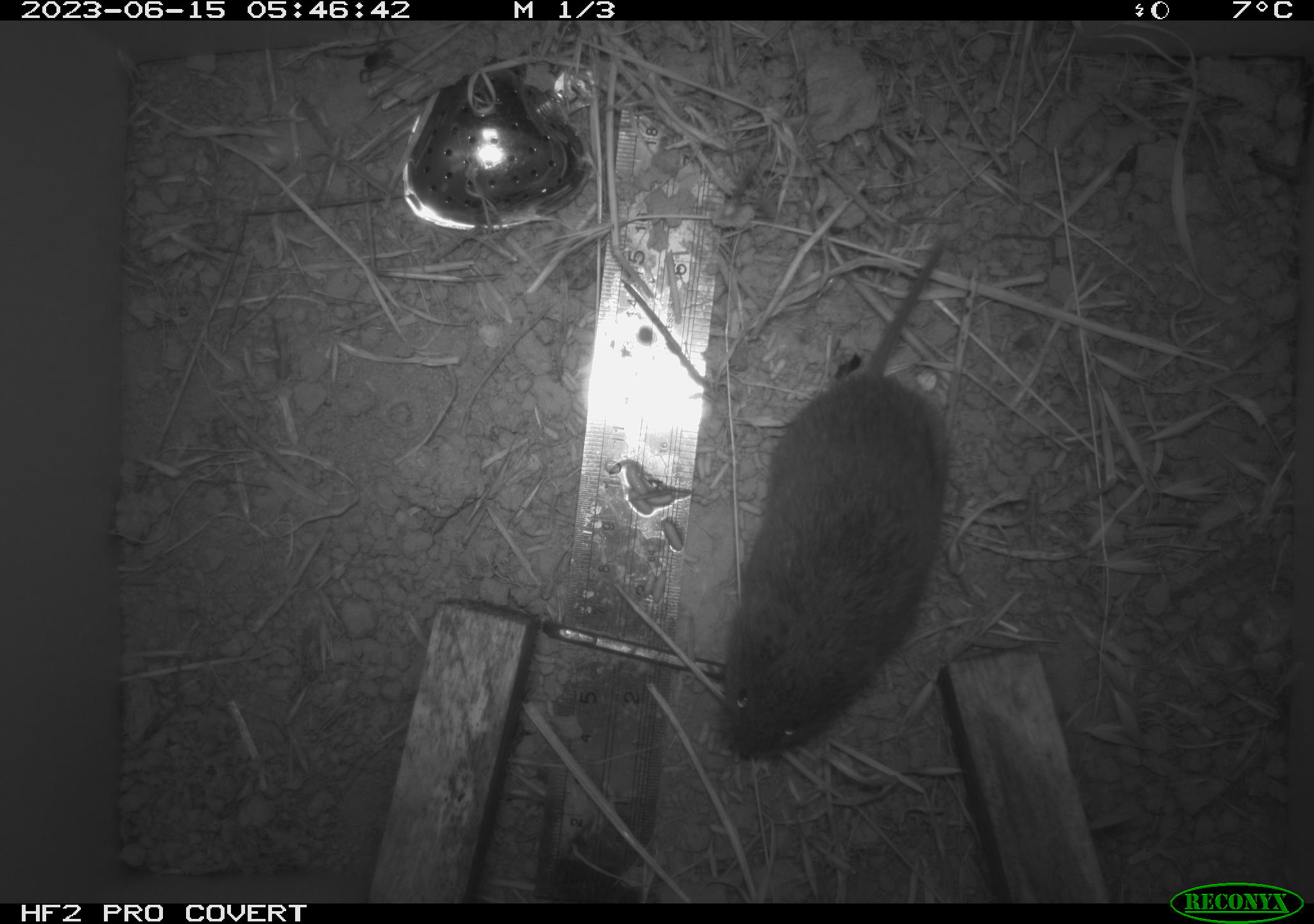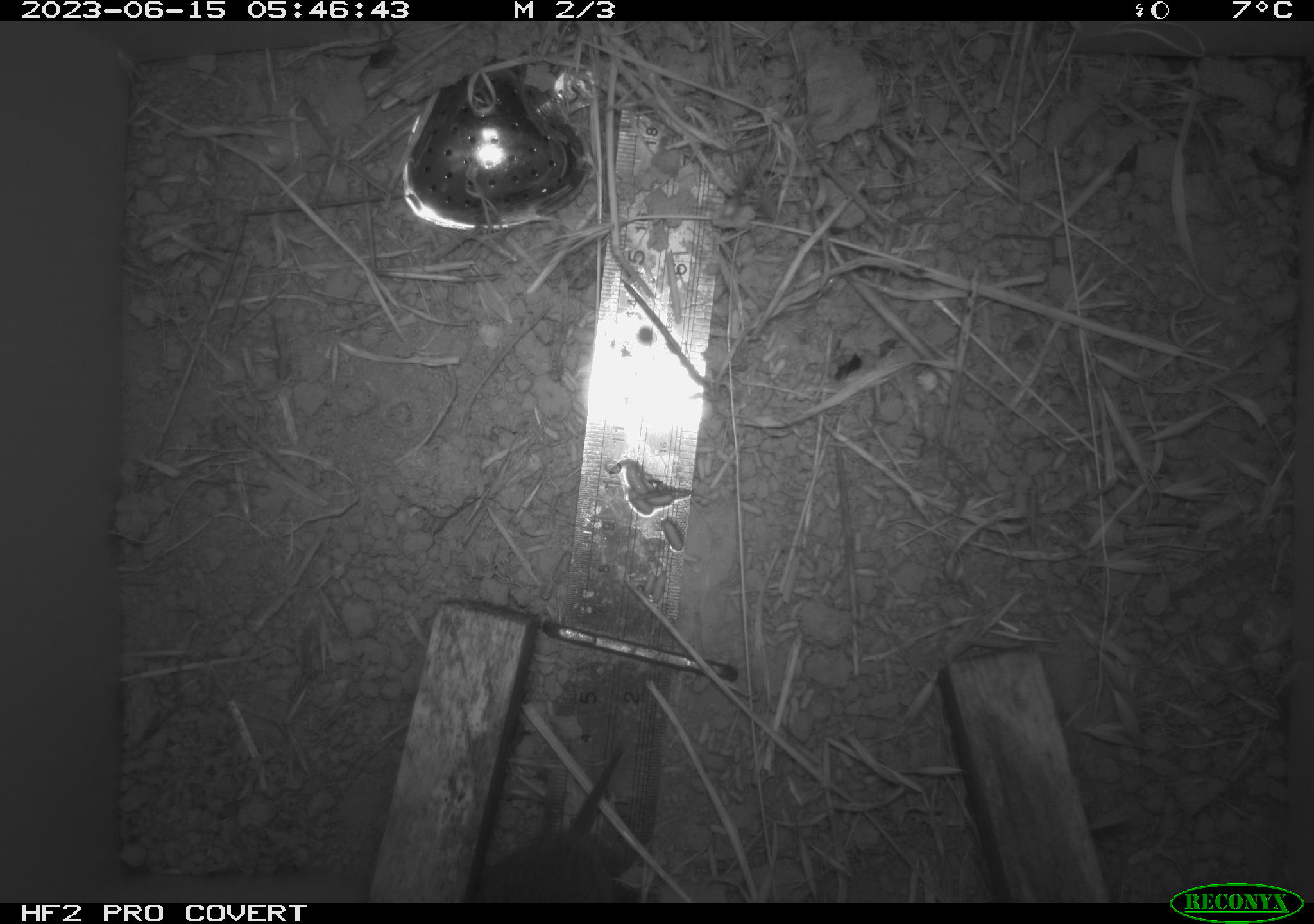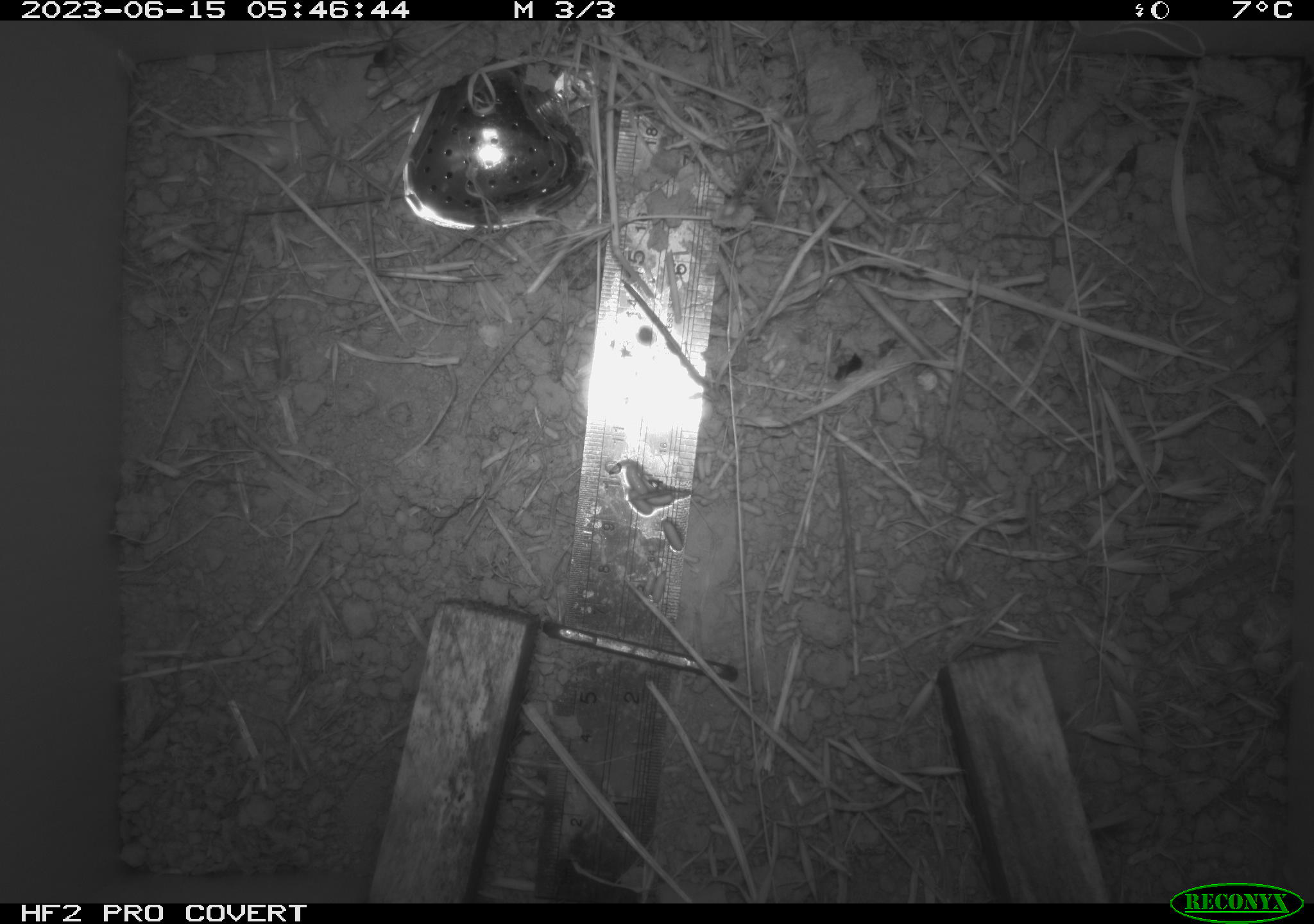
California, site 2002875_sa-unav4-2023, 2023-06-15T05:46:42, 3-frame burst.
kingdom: Animalia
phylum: Chordata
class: Mammalia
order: Rodentia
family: Cricetidae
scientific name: Arvicolinae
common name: voles, lemmings, and muskrats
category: arvicolinae subfamily